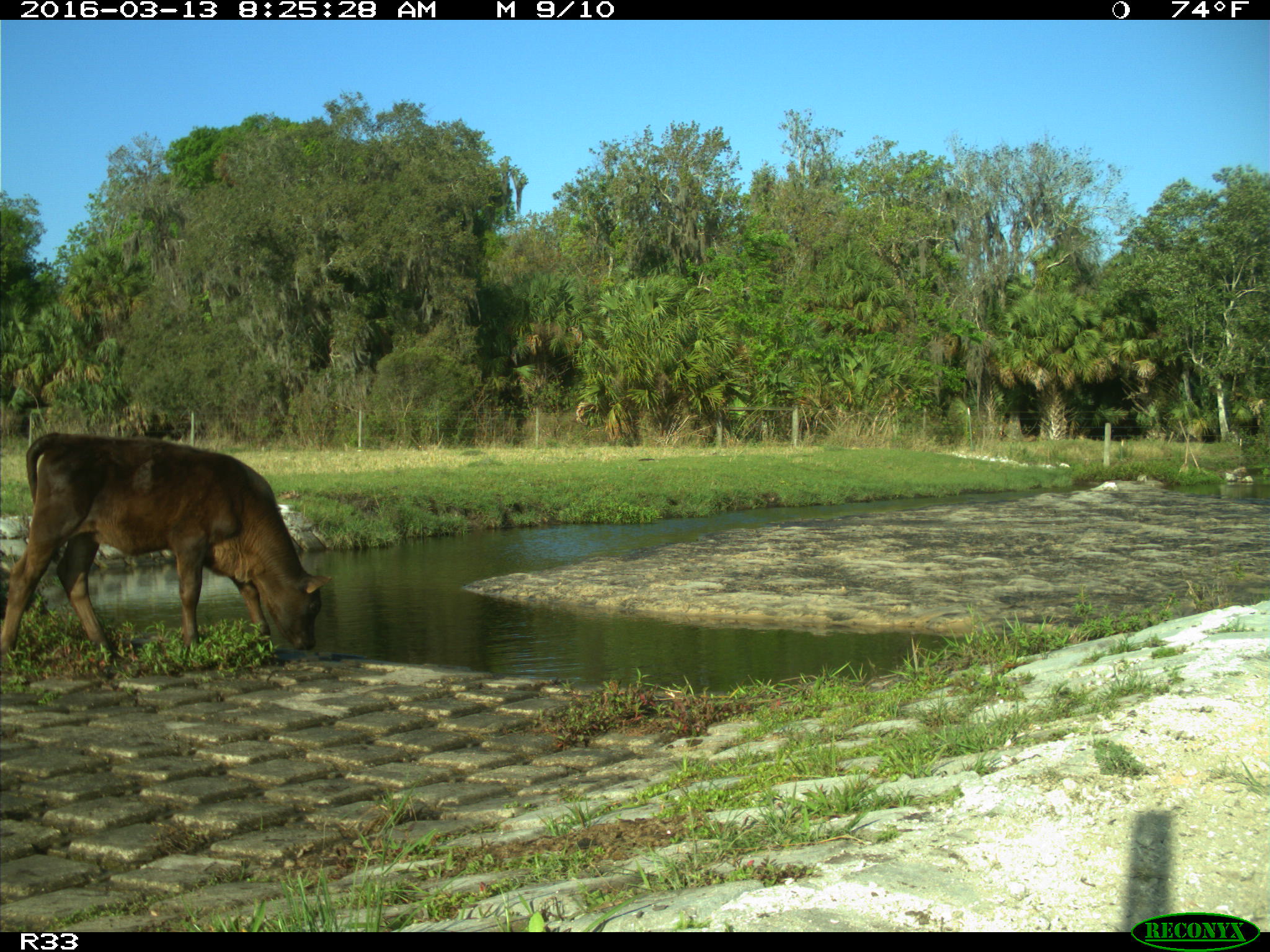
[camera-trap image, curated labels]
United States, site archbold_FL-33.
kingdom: Animalia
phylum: Chordata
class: Mammalia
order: Artiodactyla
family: Bovidae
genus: Bos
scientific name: Bos taurus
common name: domestic cow